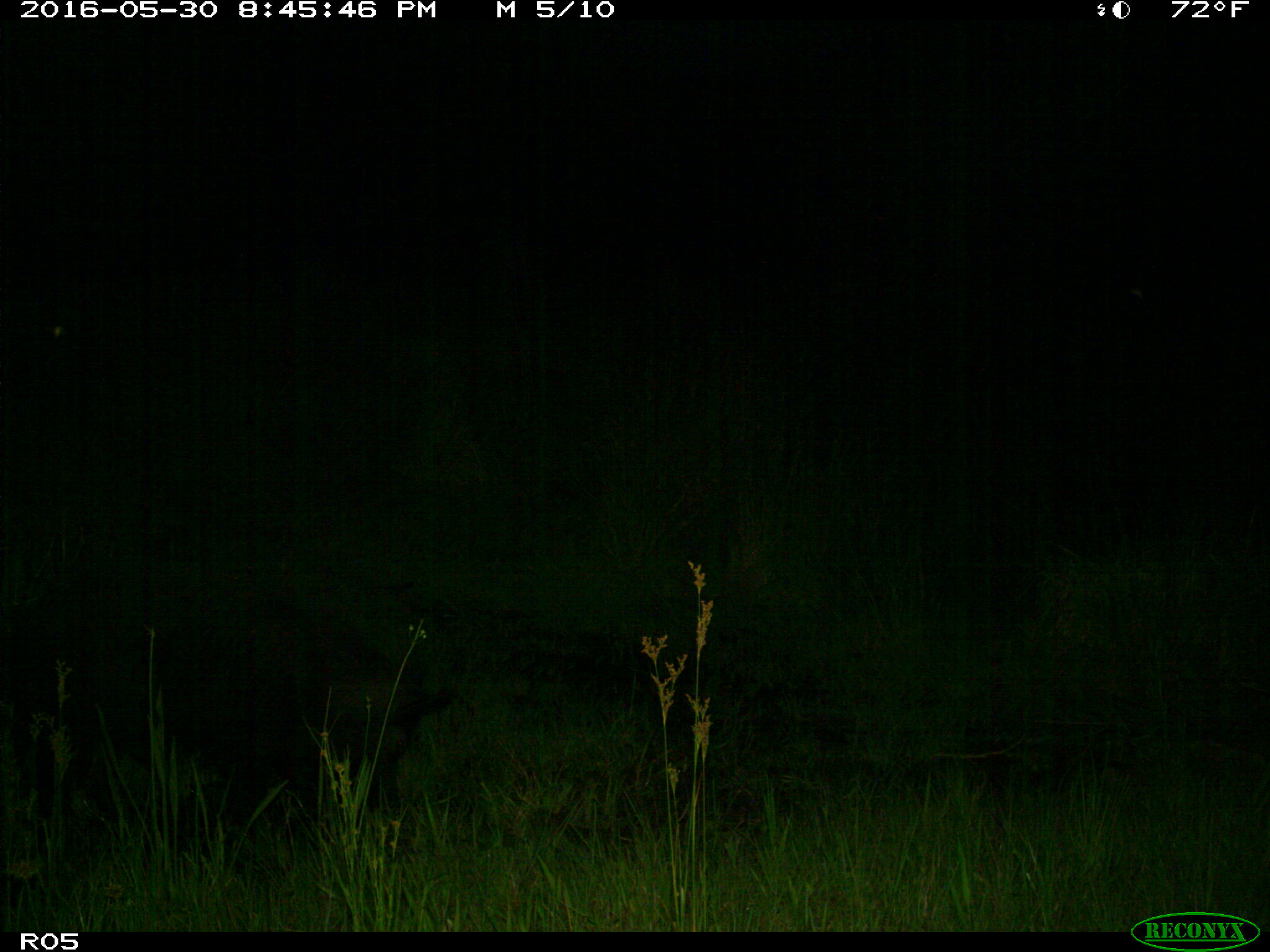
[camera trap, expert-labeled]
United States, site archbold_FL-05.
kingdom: Animalia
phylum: Chordata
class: Mammalia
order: Artiodactyla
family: Suidae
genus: Sus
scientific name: Sus scrofa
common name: wild boar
Sus scrofa (wild boar).